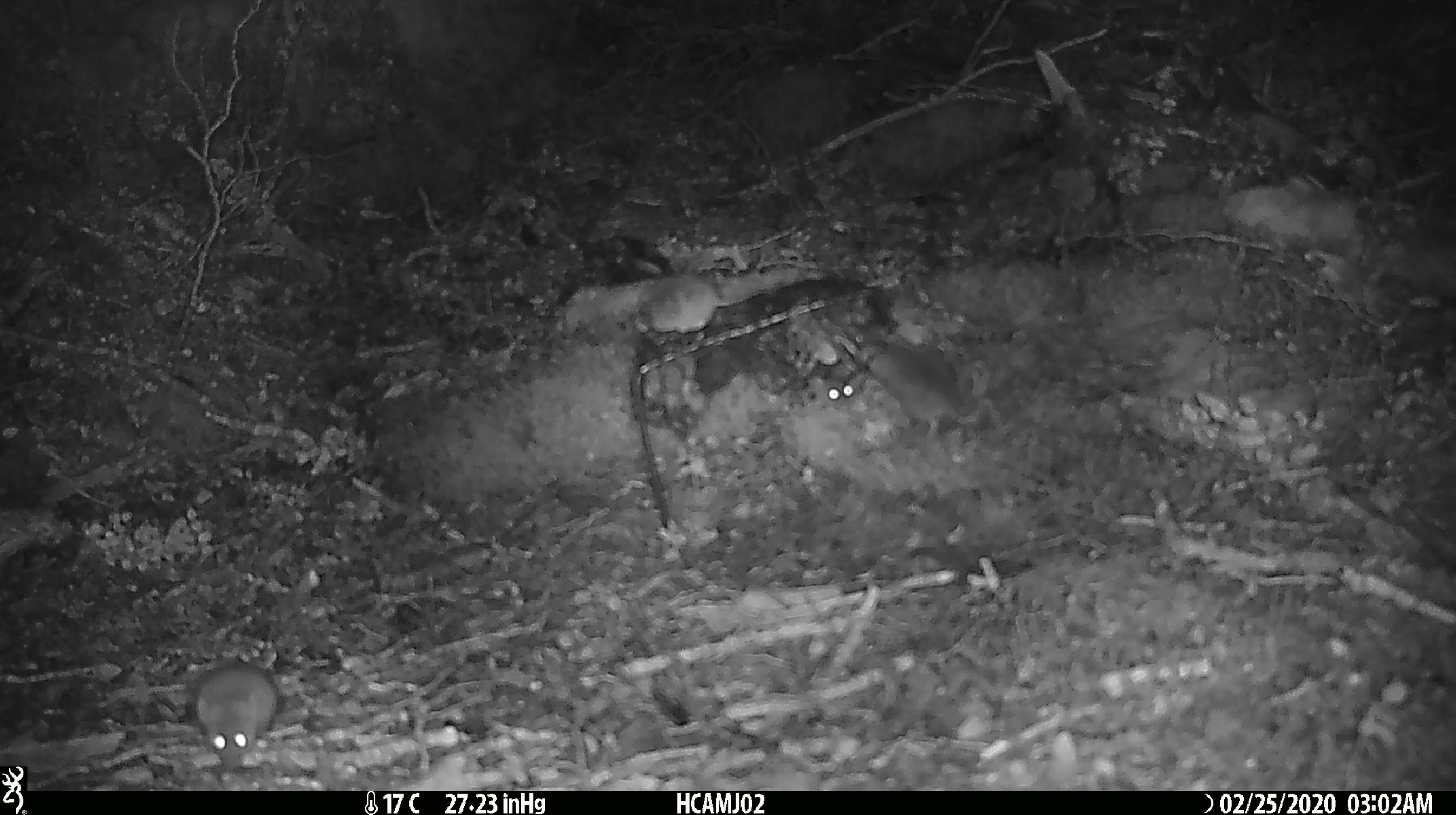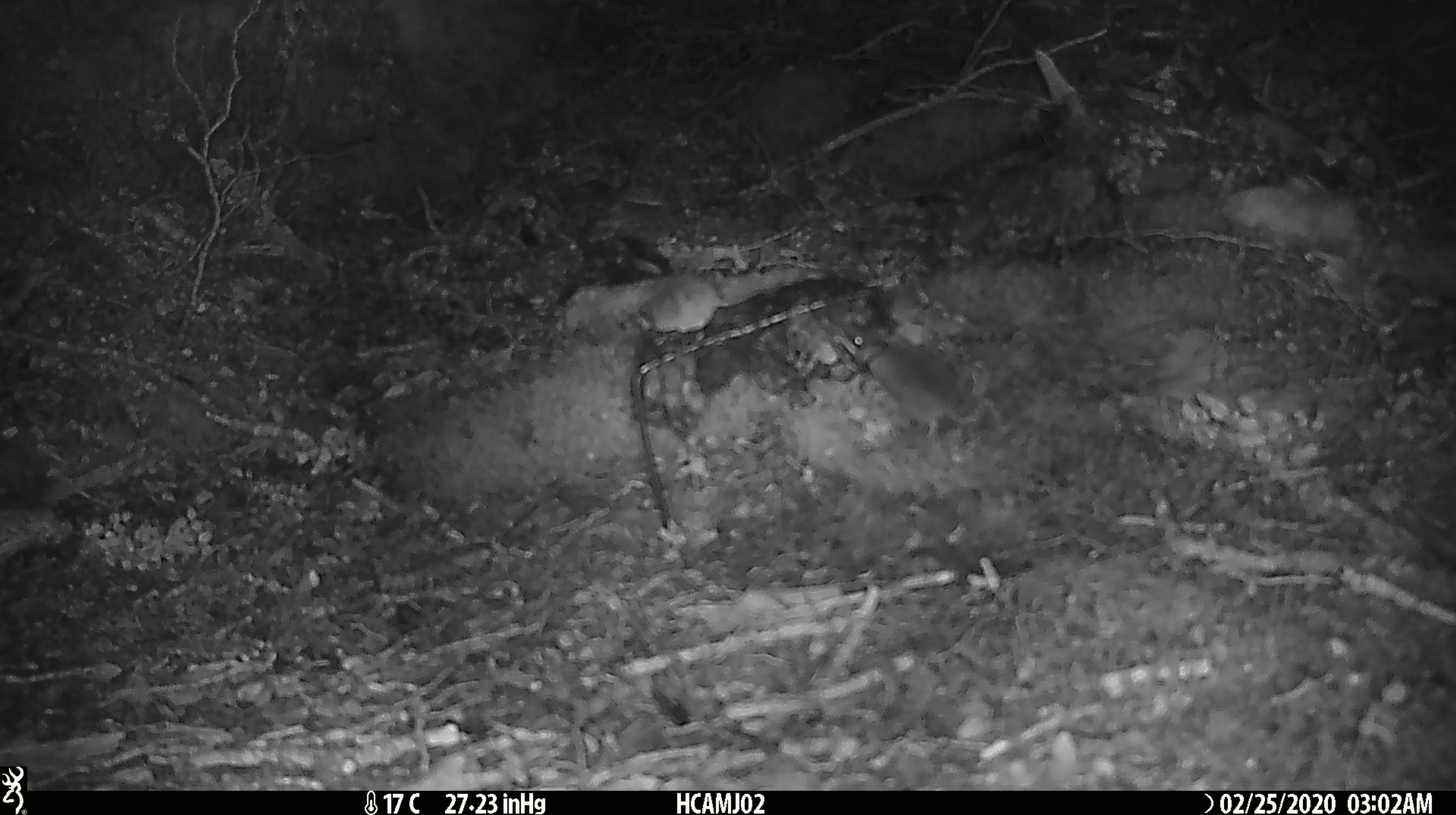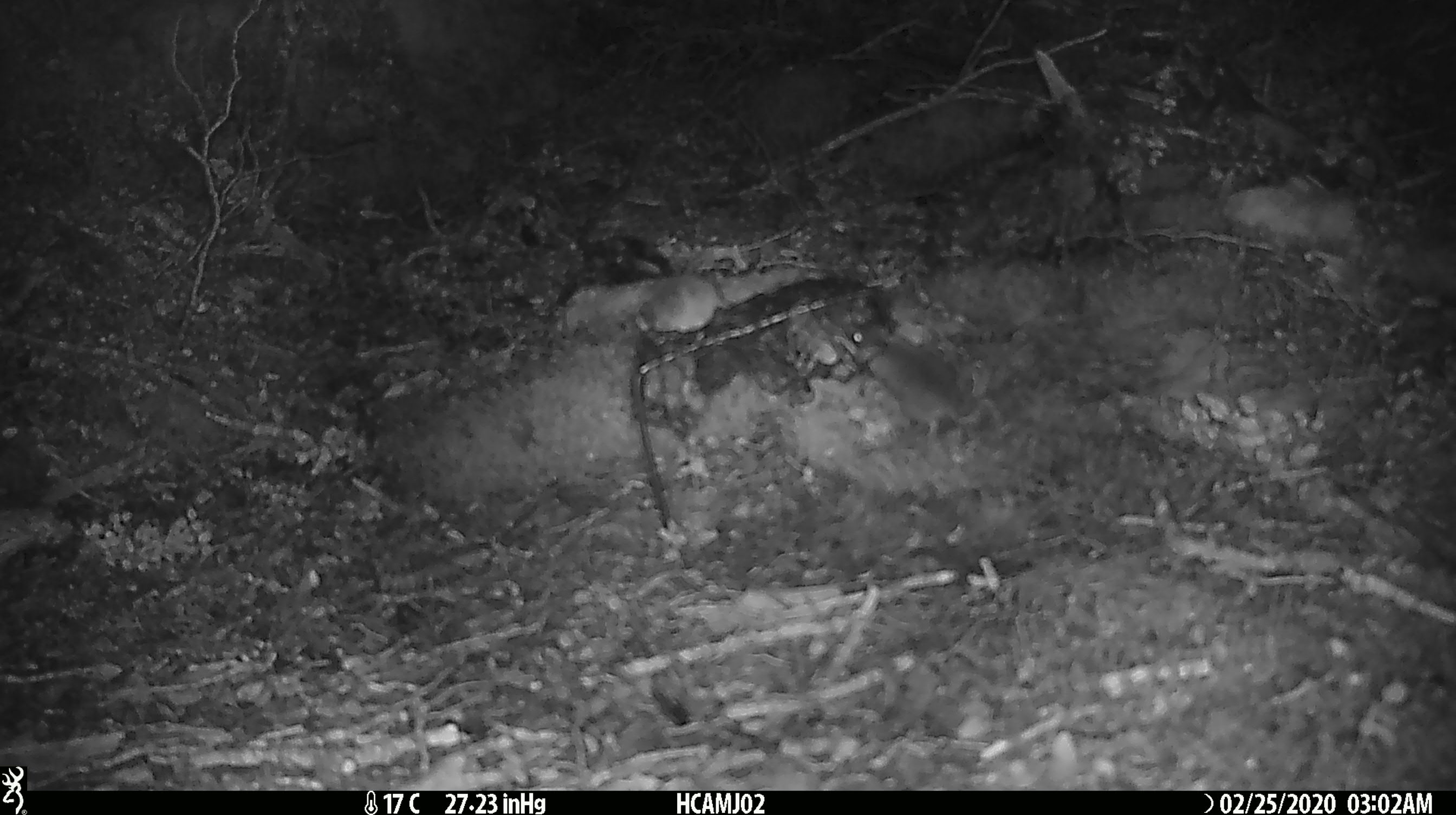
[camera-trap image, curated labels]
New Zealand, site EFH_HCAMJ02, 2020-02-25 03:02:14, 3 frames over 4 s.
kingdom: Animalia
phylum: Chordata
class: Mammalia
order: Rodentia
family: Muridae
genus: Mus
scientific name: Mus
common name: mouse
Mouse (Mus).